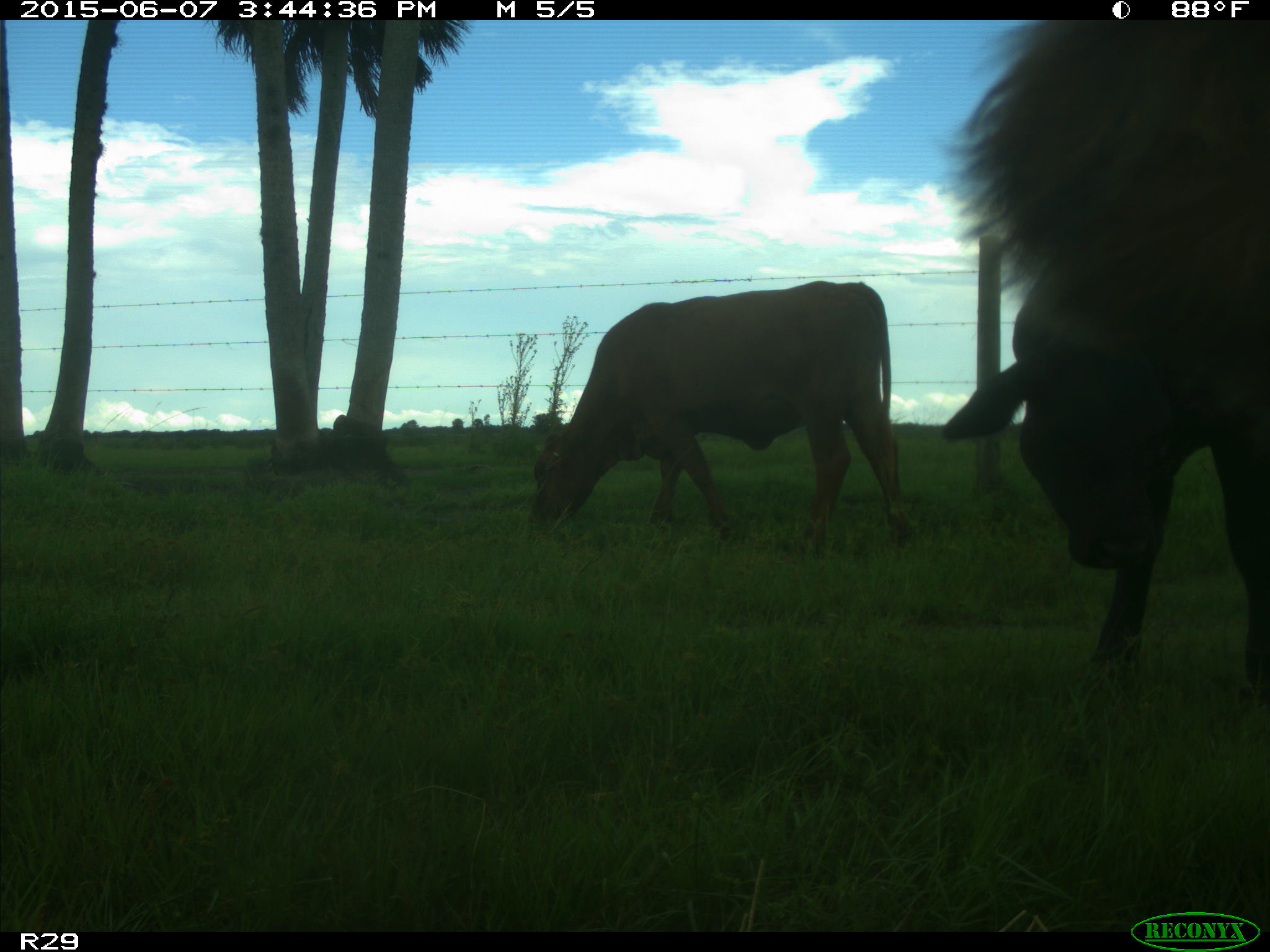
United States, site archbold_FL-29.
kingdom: Animalia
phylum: Chordata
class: Mammalia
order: Artiodactyla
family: Bovidae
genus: Bos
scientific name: Bos taurus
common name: domestic cow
Bos taurus (domestic cow).